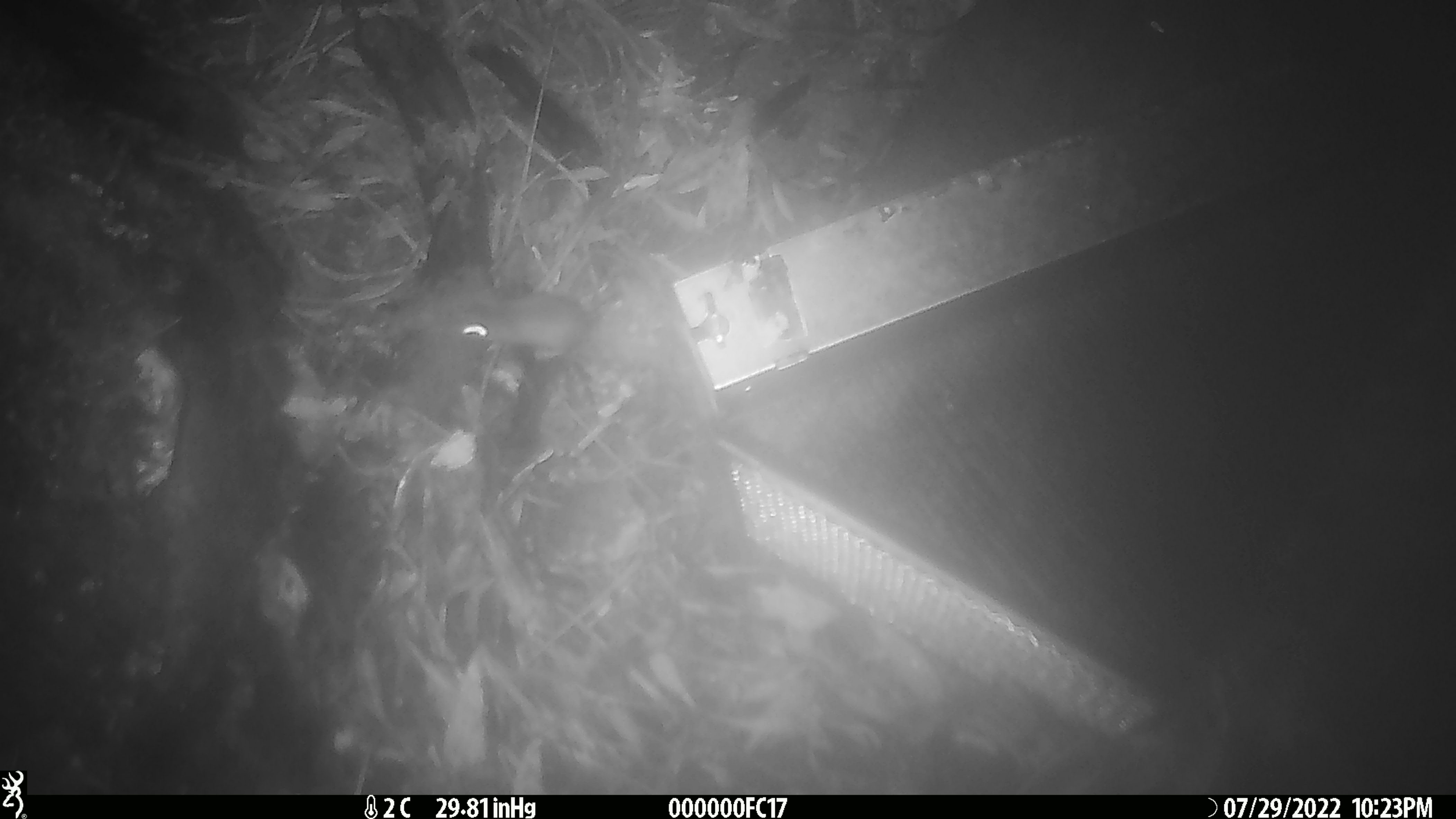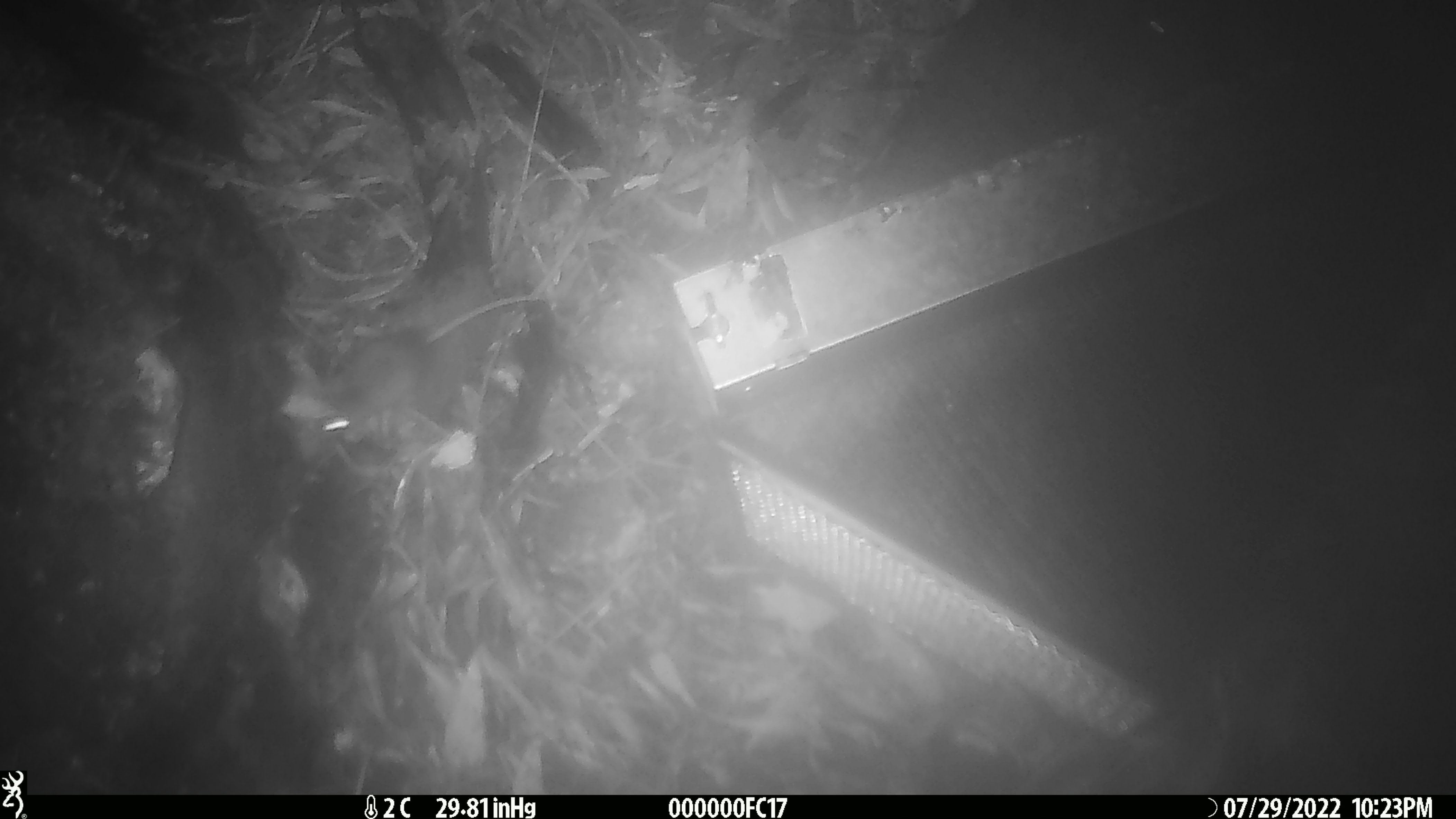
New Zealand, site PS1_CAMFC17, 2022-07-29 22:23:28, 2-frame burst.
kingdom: Animalia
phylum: Chordata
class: Mammalia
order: Rodentia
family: Muridae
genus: Mus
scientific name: Mus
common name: mouse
Mouse (Mus).